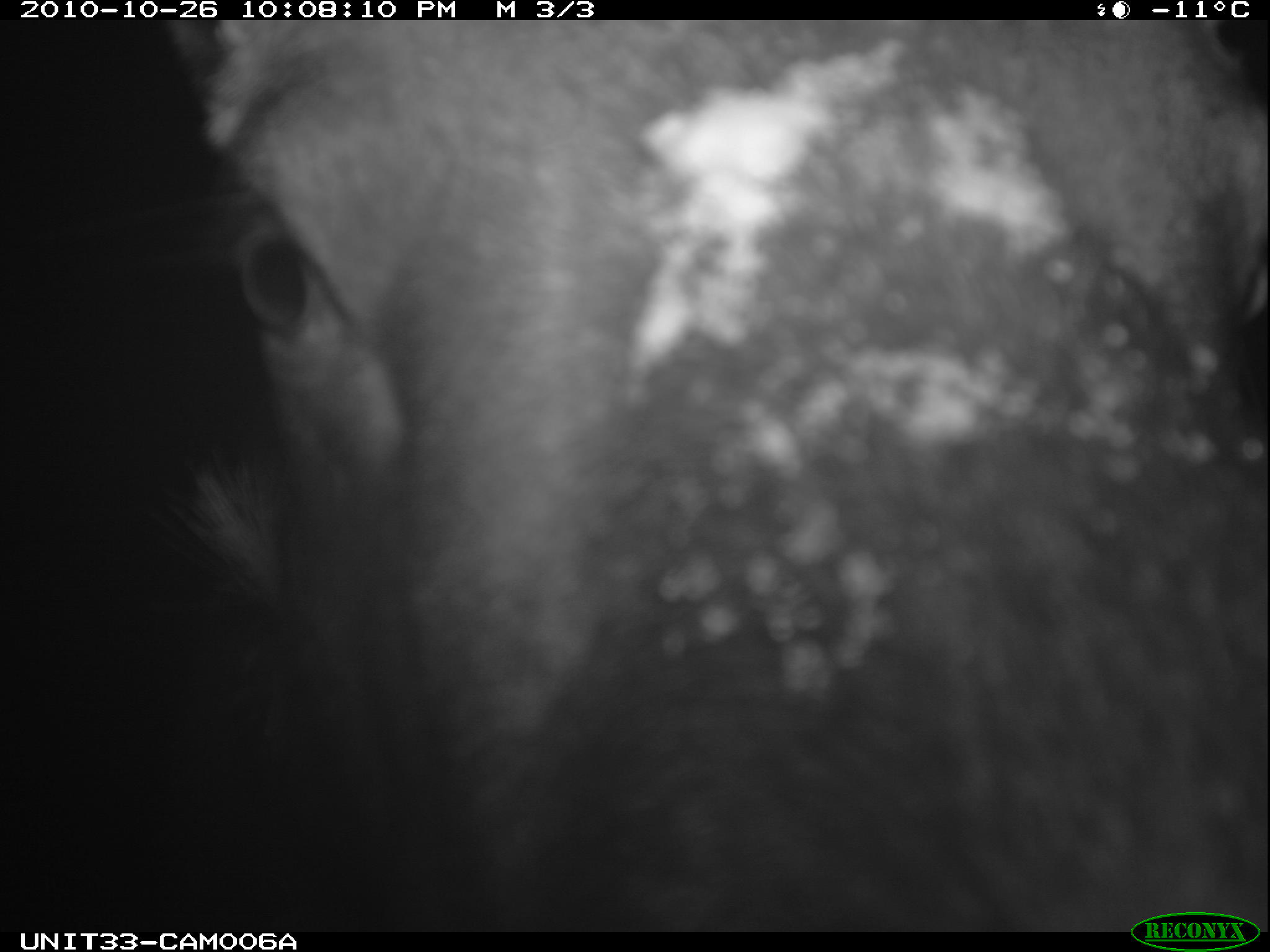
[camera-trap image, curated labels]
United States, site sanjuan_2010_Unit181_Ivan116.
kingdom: Animalia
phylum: Chordata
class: Mammalia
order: Artiodactyla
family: Cervidae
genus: Alces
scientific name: Alces alces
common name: moose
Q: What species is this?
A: Alces alces (moose).